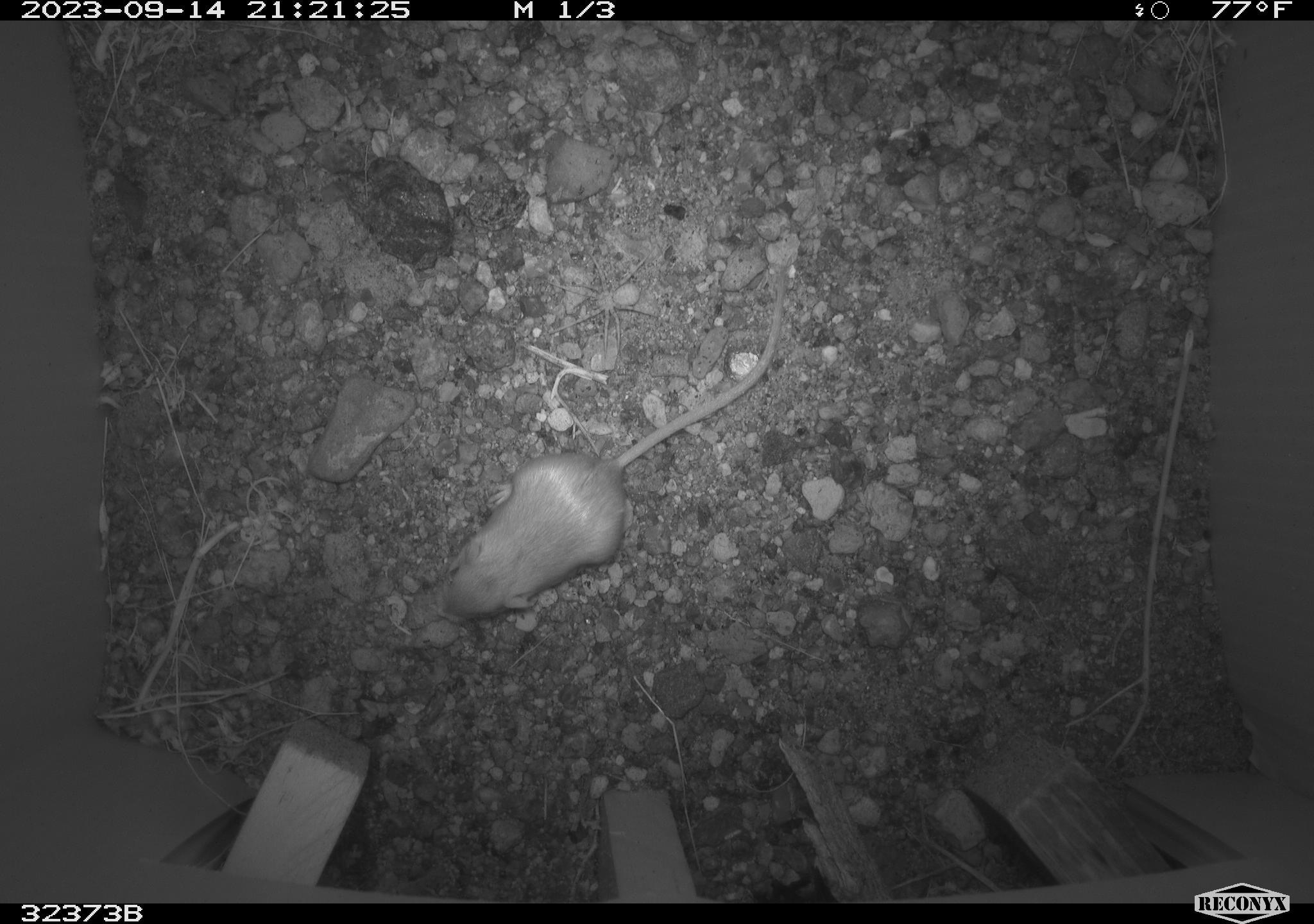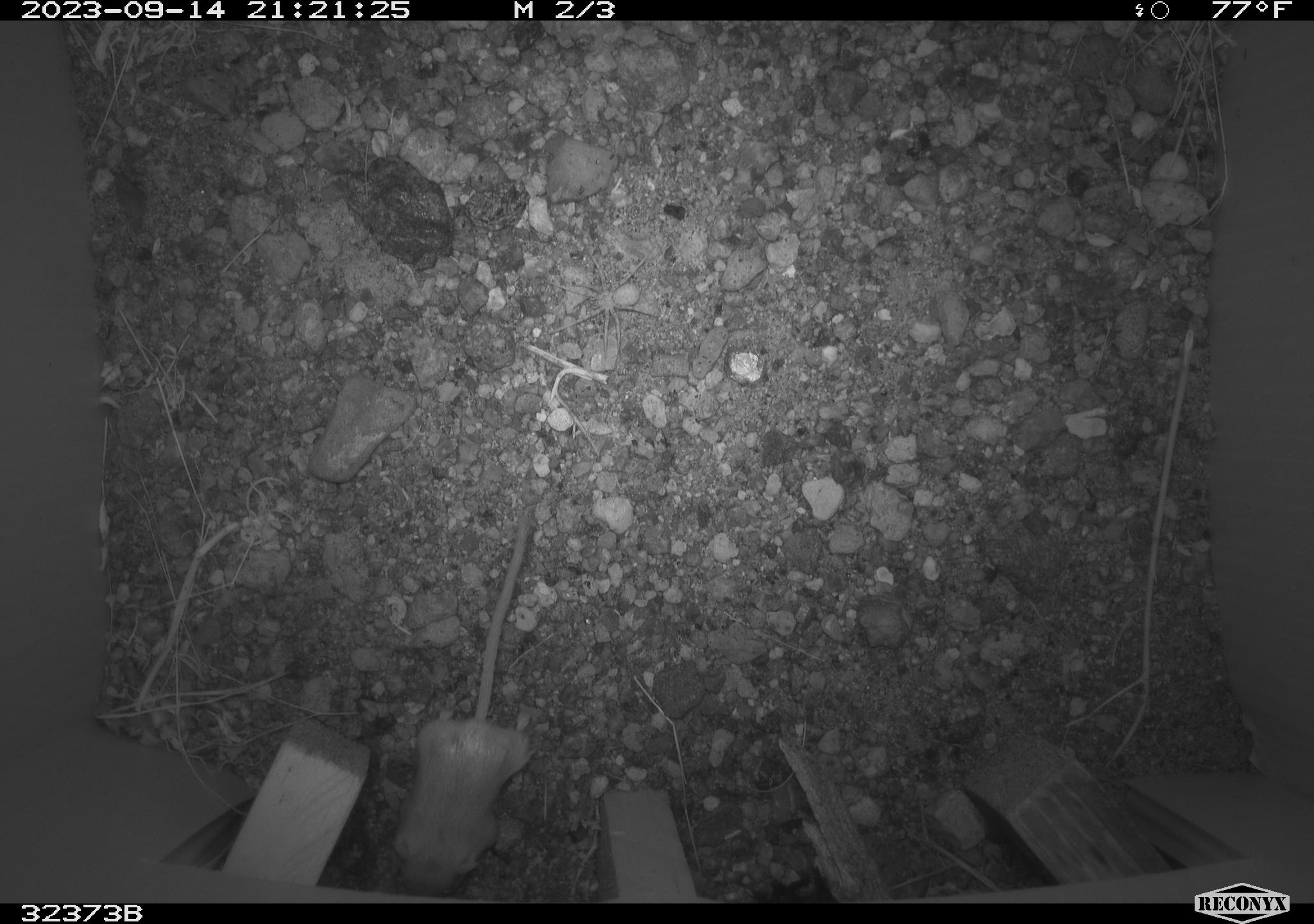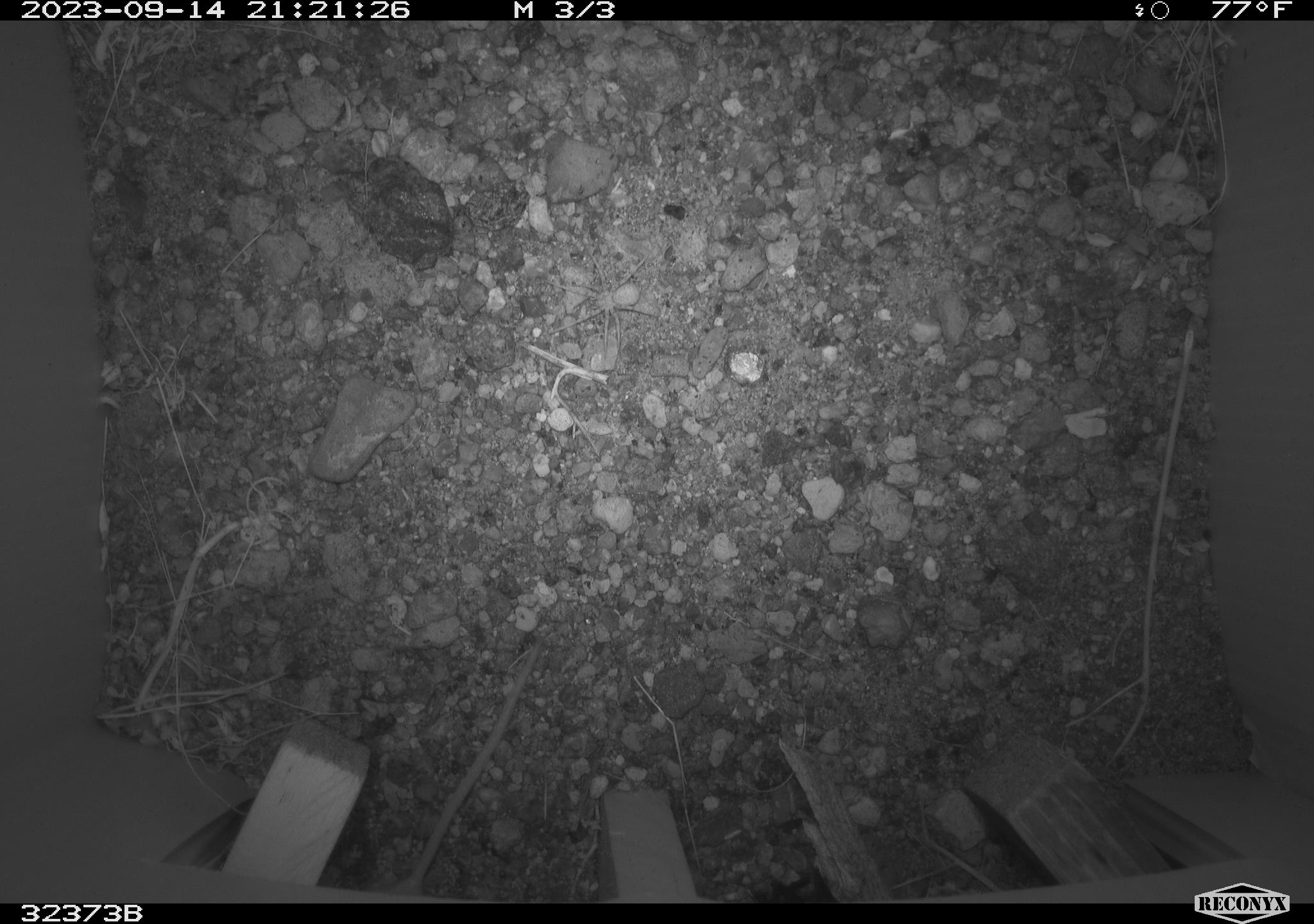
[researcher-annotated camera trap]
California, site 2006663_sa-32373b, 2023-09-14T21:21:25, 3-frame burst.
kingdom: Animalia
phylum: Chordata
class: Mammalia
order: Rodentia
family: Heteromyidae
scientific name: Heteromyidae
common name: kangaroo rats and pocket mice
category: heteromyidae family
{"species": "heteromyidae family (kangaroo rats and pocket mice) (Heteromyidae)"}